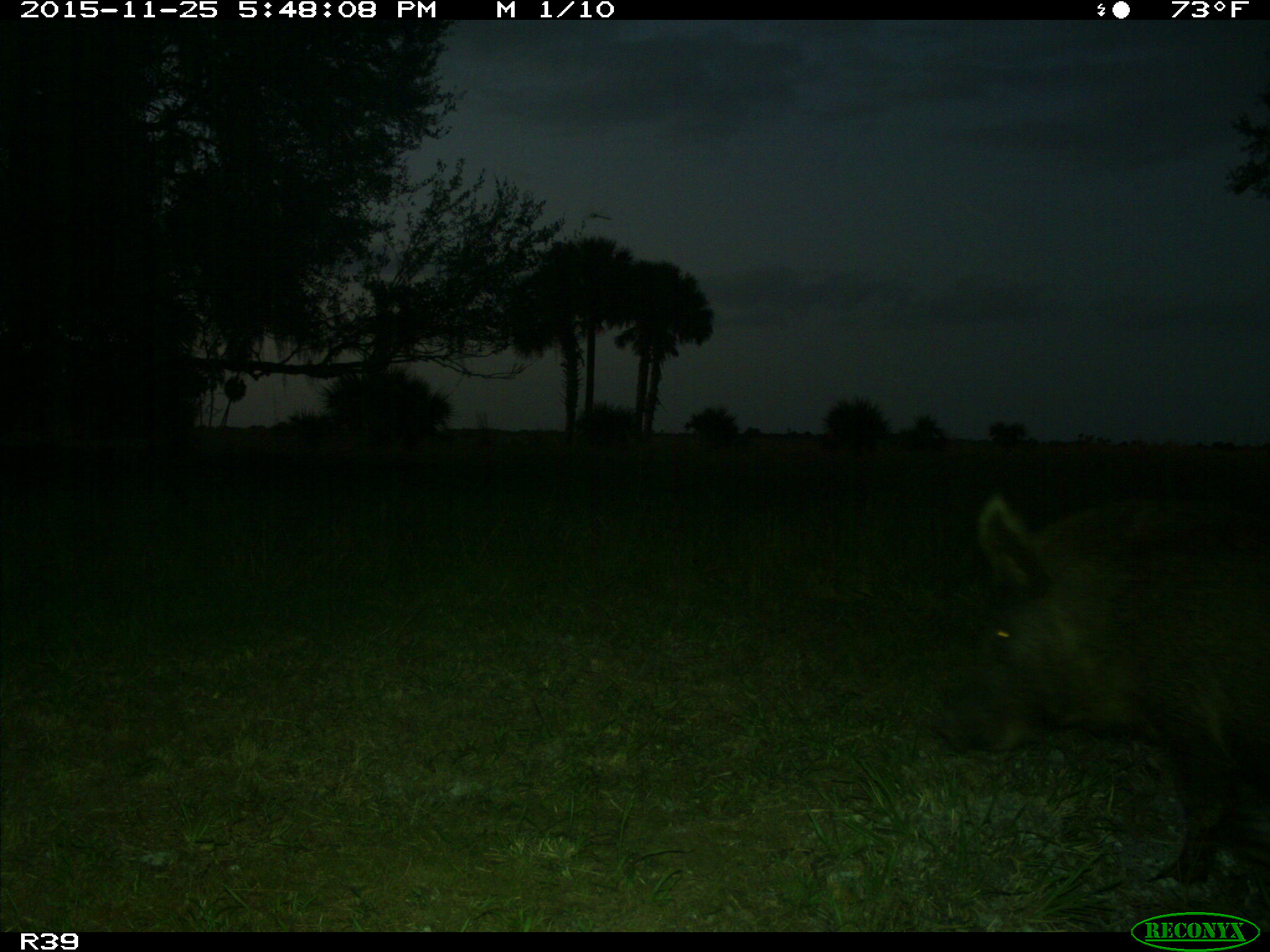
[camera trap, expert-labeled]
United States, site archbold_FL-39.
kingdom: Animalia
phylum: Chordata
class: Mammalia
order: Artiodactyla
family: Suidae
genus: Sus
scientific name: Sus scrofa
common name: wild boar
Sus scrofa (wild boar).